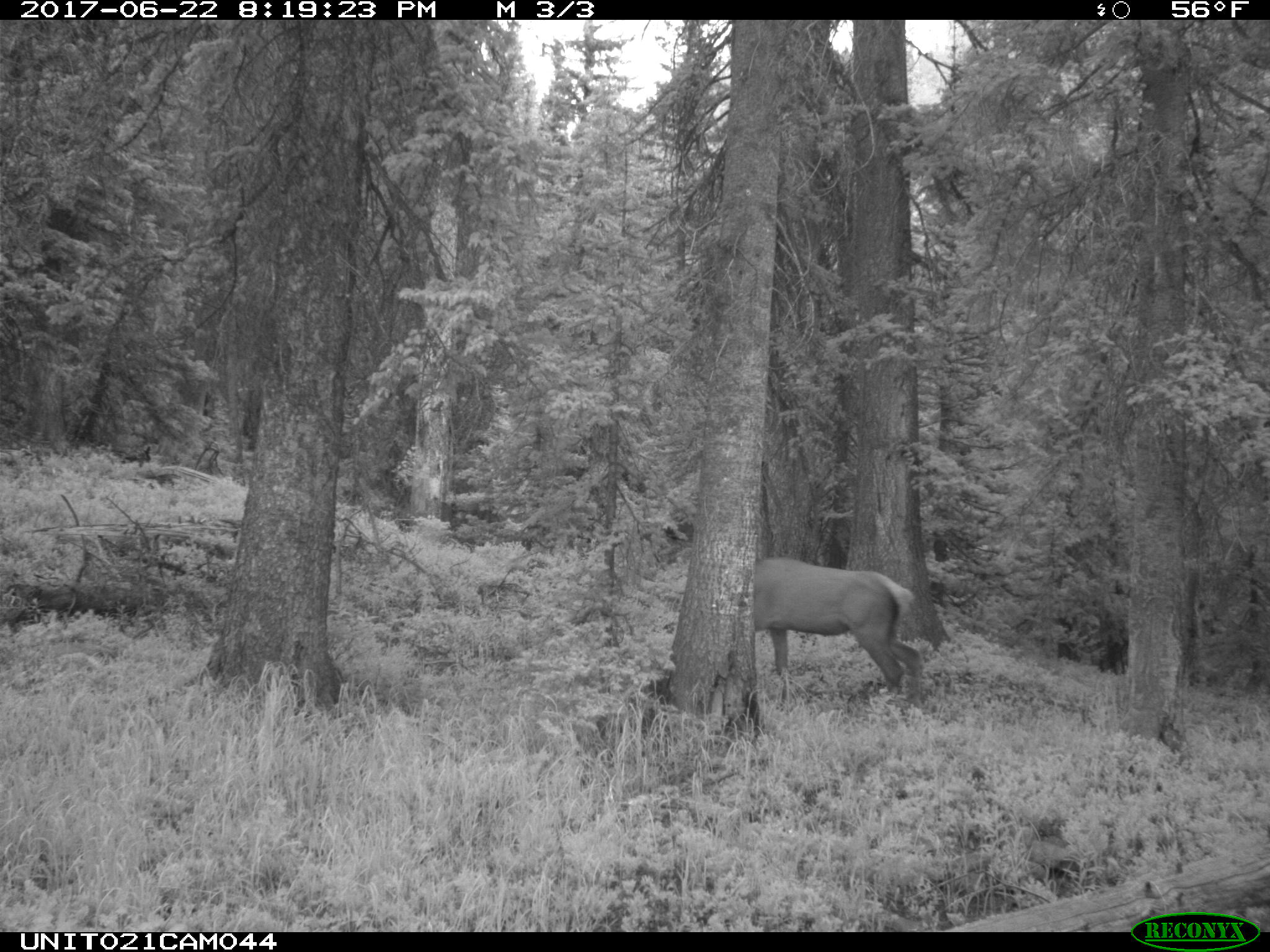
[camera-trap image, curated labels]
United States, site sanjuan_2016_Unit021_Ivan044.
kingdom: Animalia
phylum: Chordata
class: Mammalia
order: Artiodactyla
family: Cervidae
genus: Cervus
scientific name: Cervus elaphus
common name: red deer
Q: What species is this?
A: Cervus elaphus (red deer).